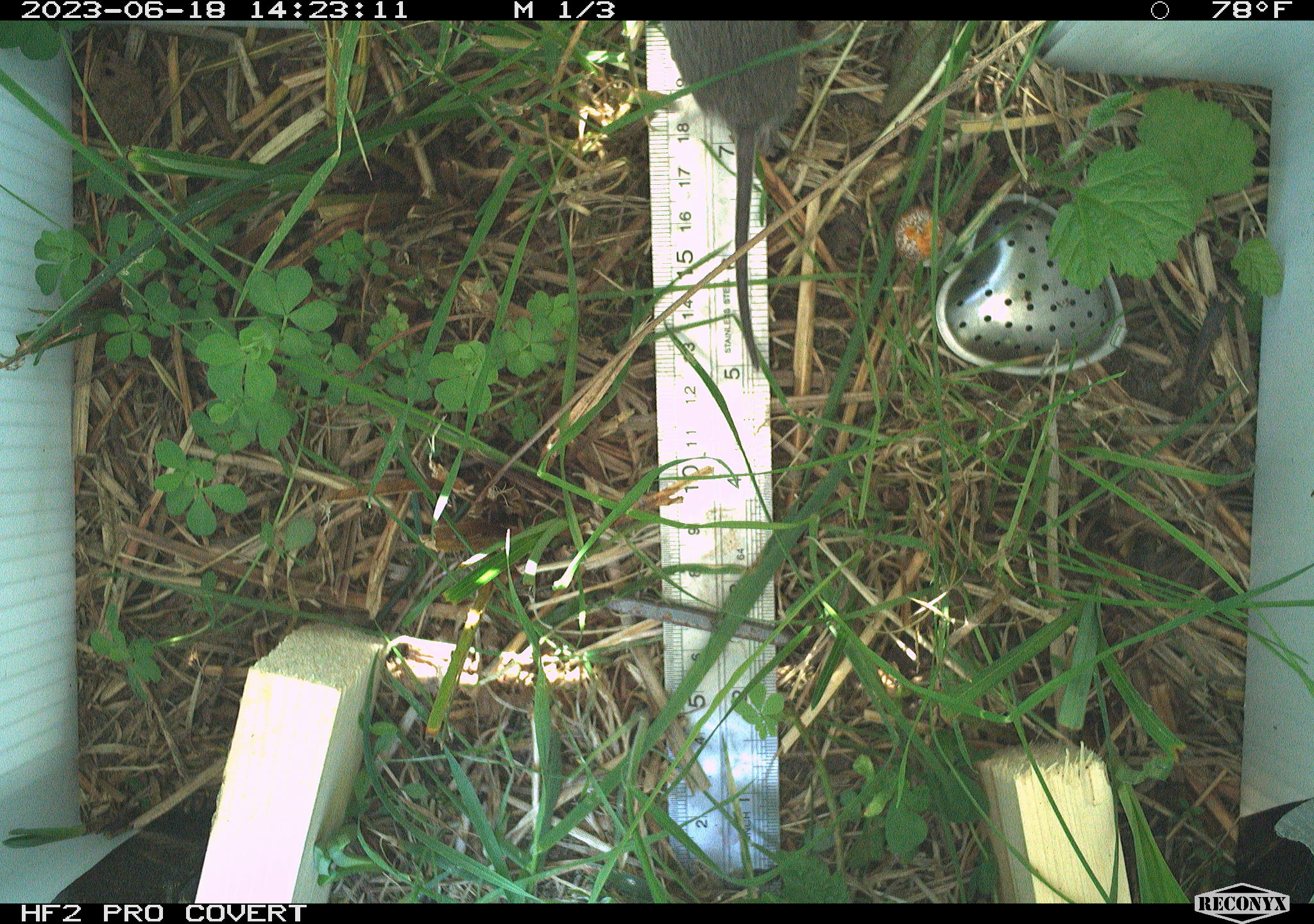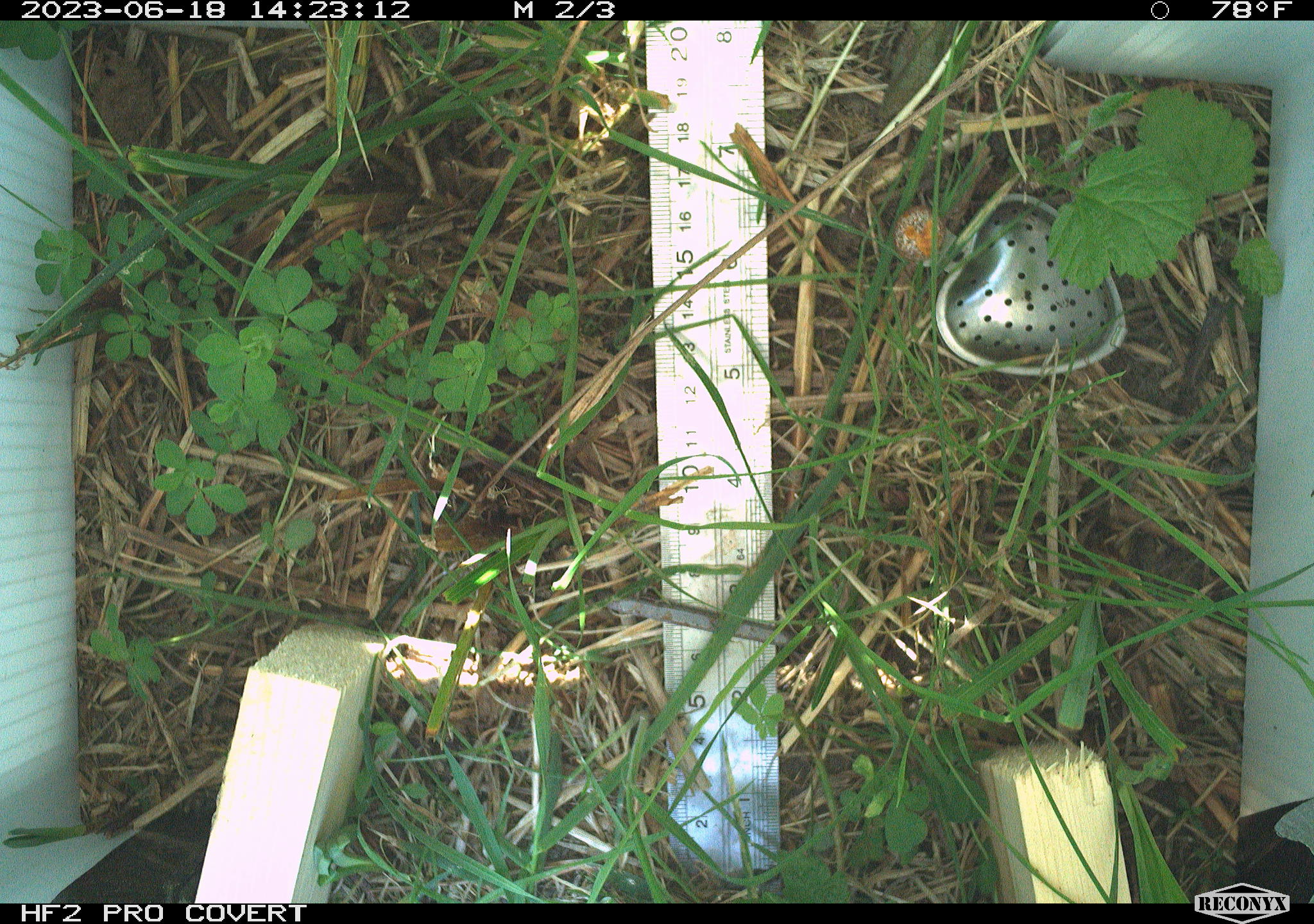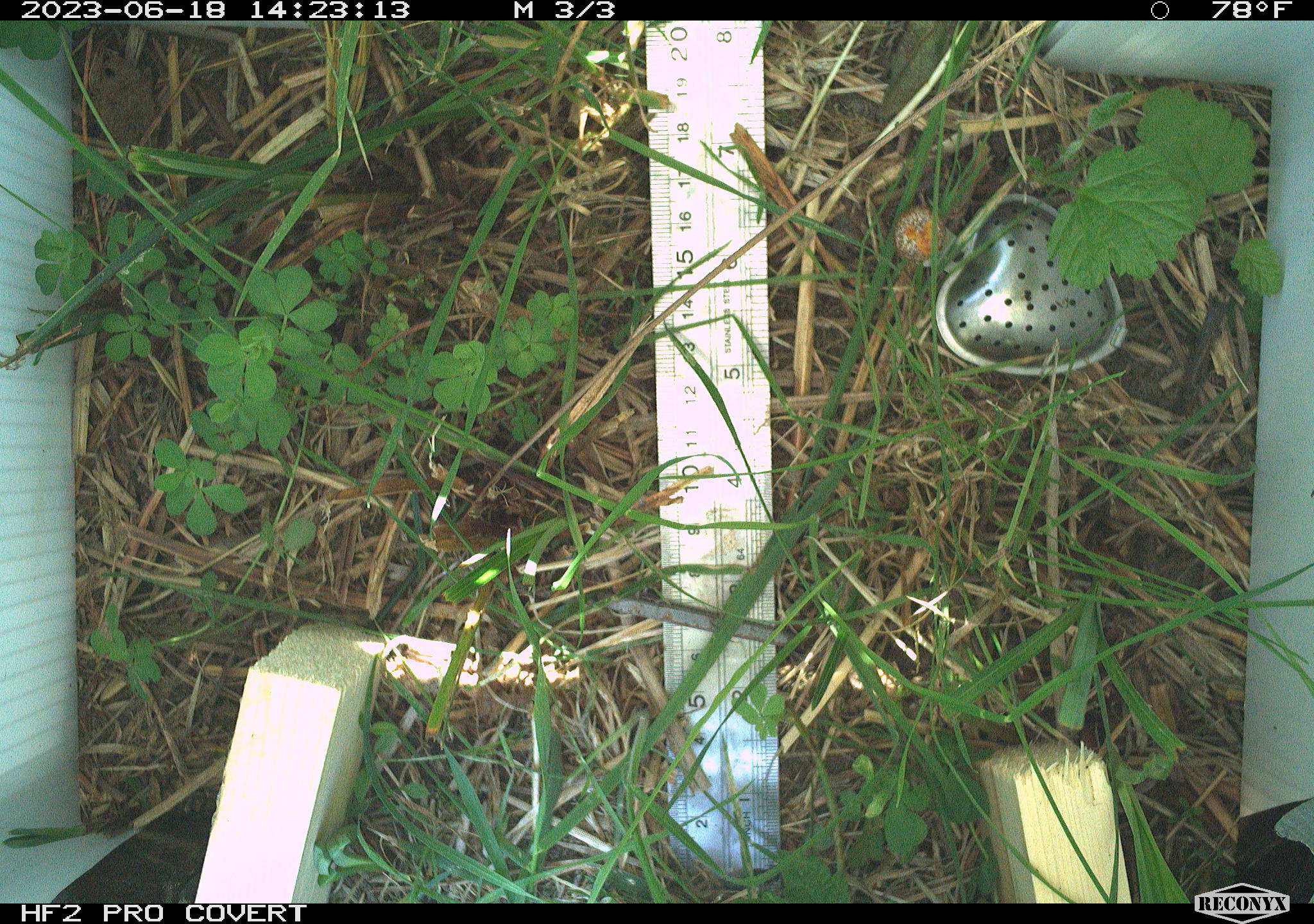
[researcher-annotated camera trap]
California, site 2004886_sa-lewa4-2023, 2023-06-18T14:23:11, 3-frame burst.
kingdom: Animalia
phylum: Chordata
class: Mammalia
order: Rodentia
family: Cricetidae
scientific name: Cricetidae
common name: hamsters, voles, lemmings, and allies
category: cricetidae family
Cricetidae family (hamsters, voles, lemmings, and allies) (Cricetidae).